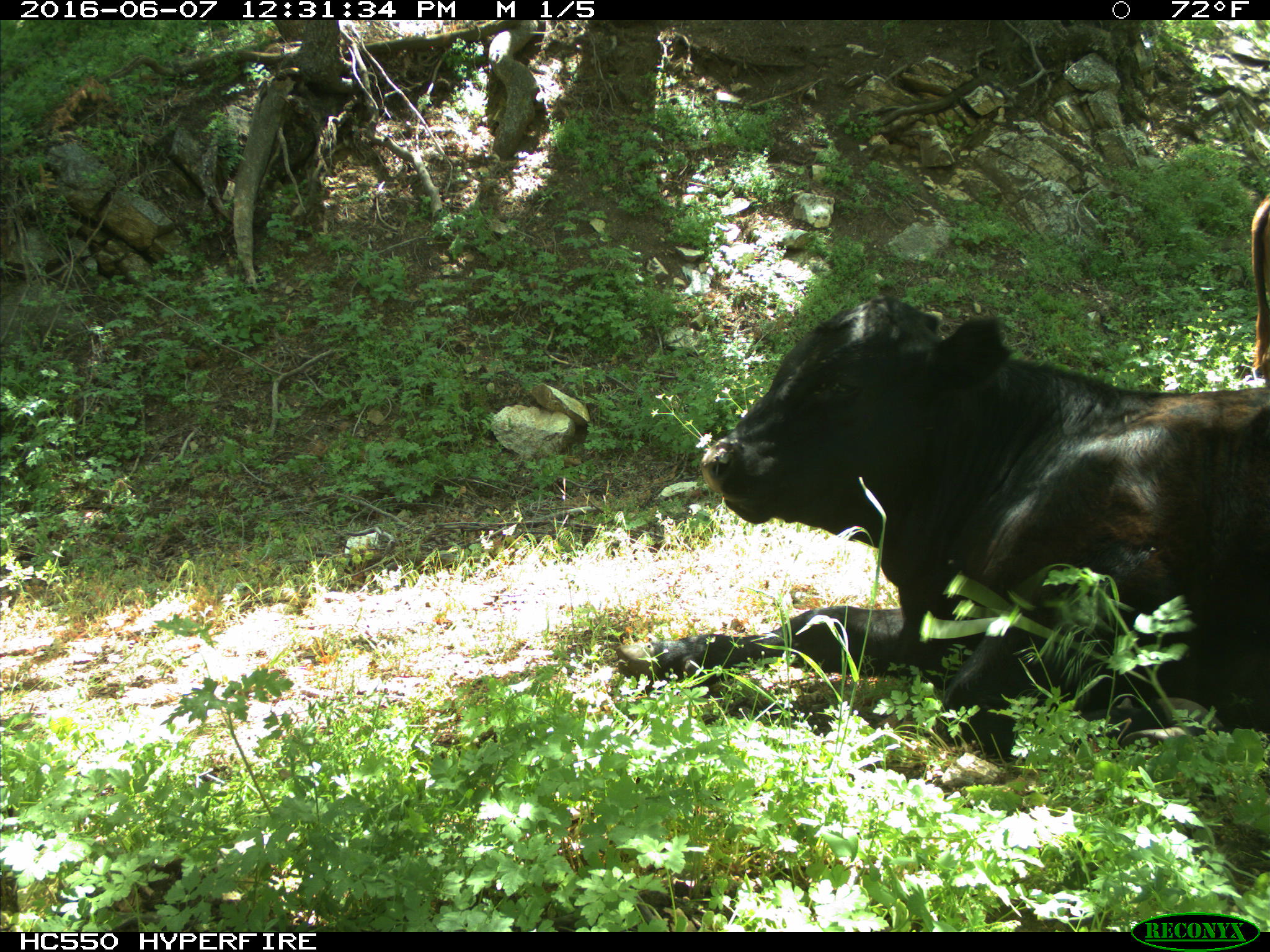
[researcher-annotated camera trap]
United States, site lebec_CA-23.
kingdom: Animalia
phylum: Chordata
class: Mammalia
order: Artiodactyla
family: Bovidae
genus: Bos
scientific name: Bos taurus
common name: domestic cow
Bos taurus (domestic cow).